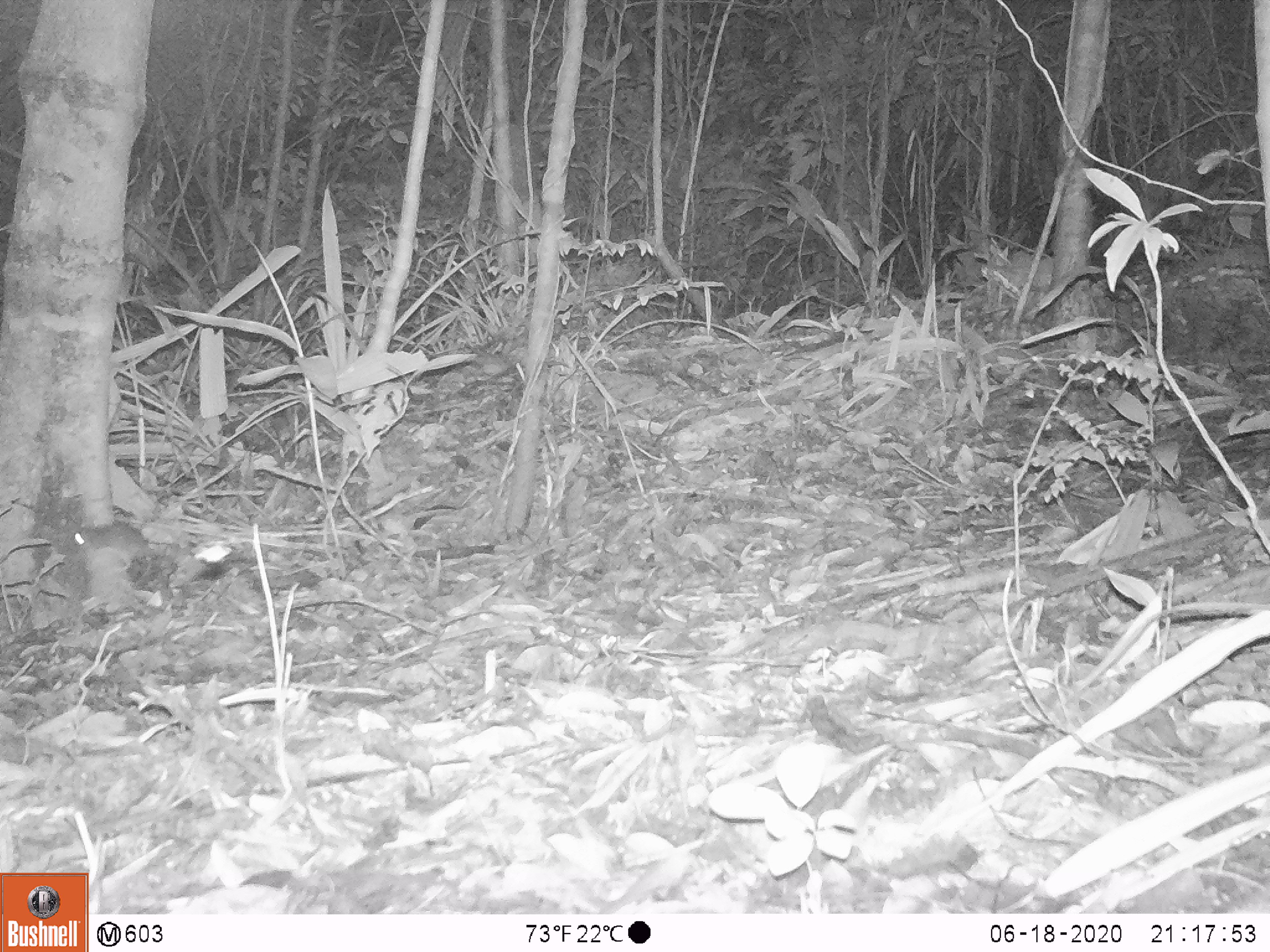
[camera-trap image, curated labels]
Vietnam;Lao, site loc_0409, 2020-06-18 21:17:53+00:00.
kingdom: Animalia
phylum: Chordata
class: Mammalia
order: Rodentia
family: Muridae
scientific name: Muridae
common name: old-world mice and rats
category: unidentified murid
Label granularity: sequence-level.